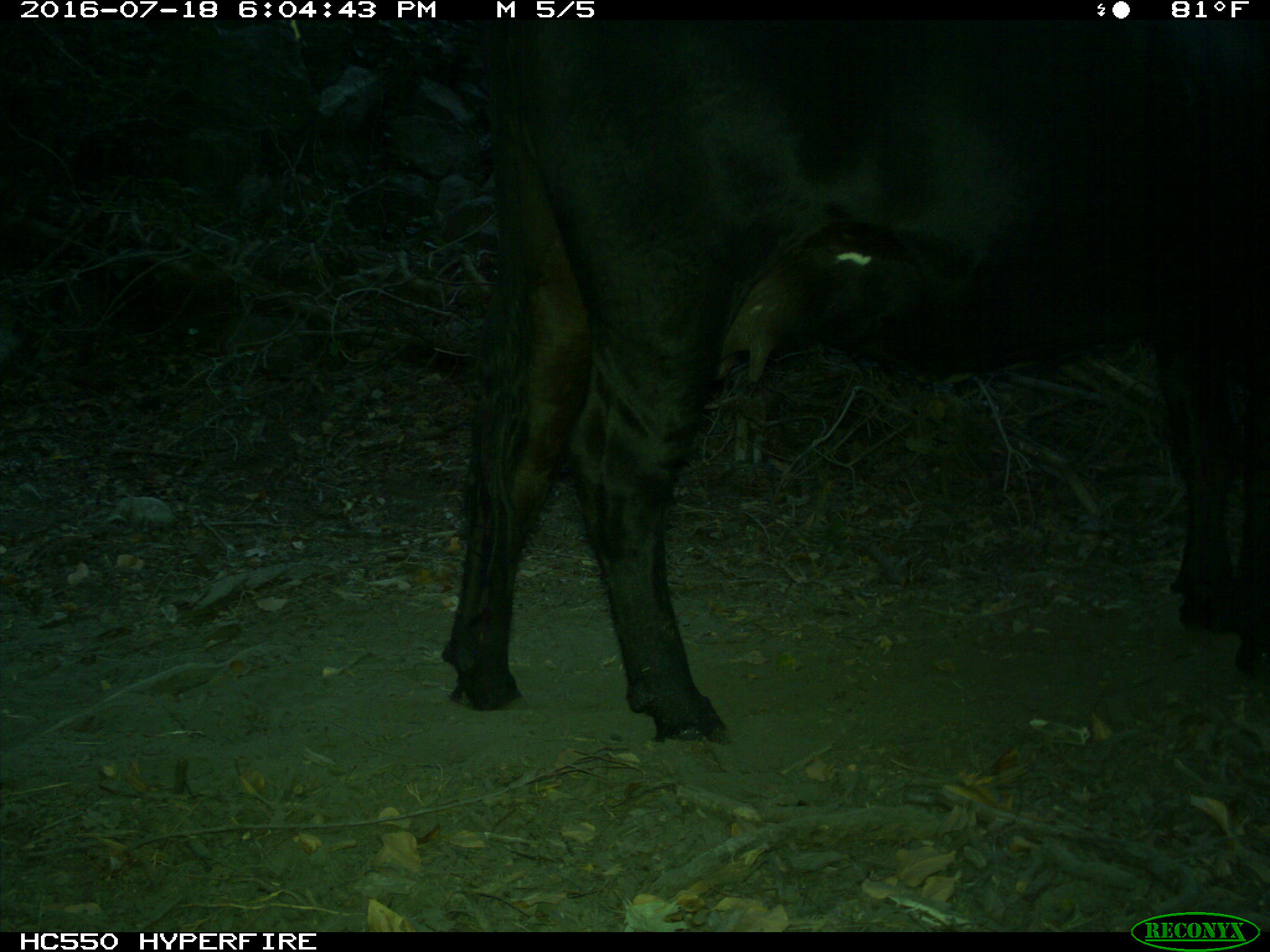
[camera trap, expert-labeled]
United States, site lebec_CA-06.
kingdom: Animalia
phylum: Chordata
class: Mammalia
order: Artiodactyla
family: Bovidae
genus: Bos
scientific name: Bos taurus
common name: domestic cow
Bos taurus (domestic cow).